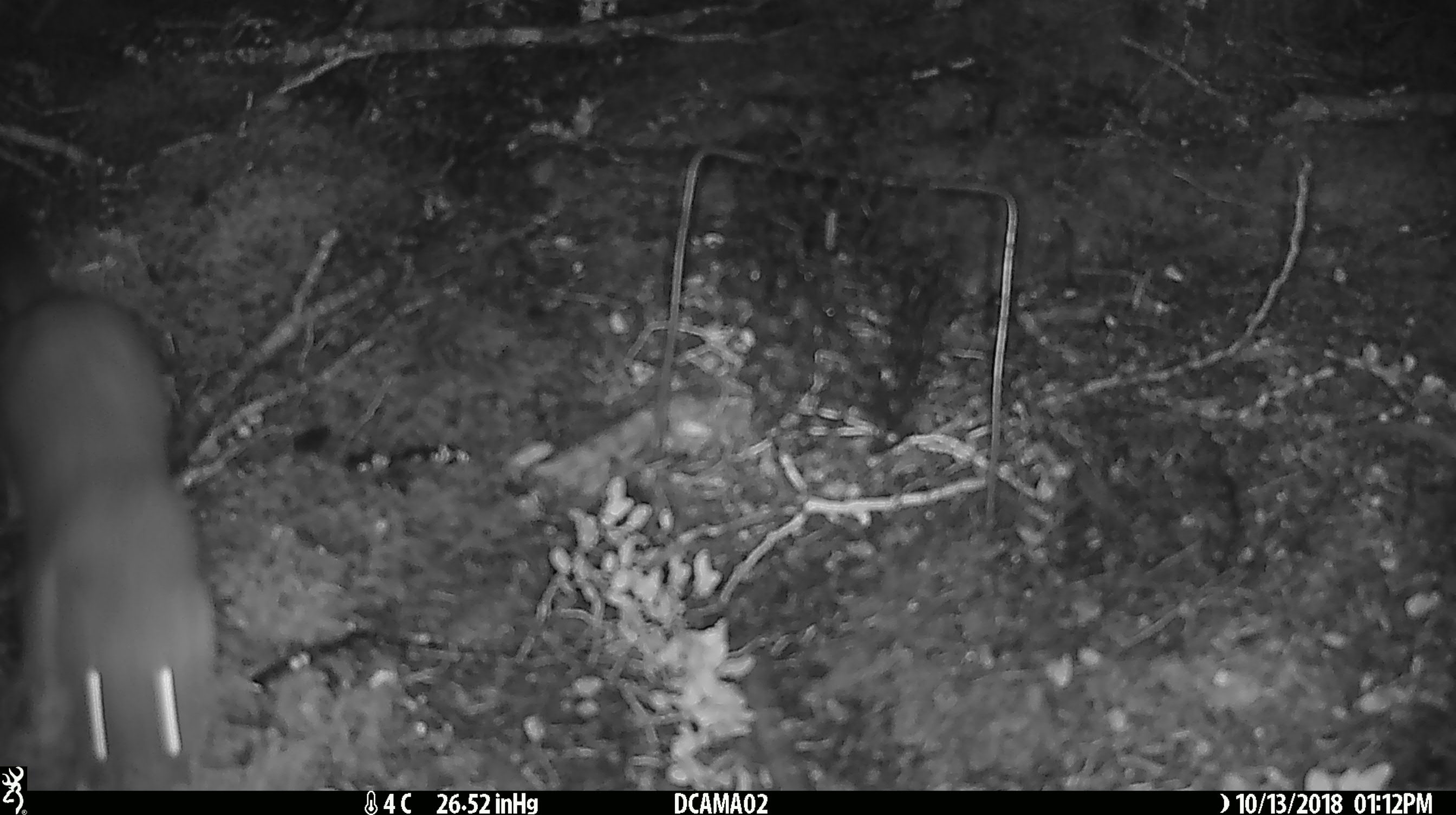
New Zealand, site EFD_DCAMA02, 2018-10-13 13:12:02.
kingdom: Animalia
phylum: Chordata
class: Mammalia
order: Carnivora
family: Mustelidae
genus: Mustela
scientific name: Mustela erminea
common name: stoat